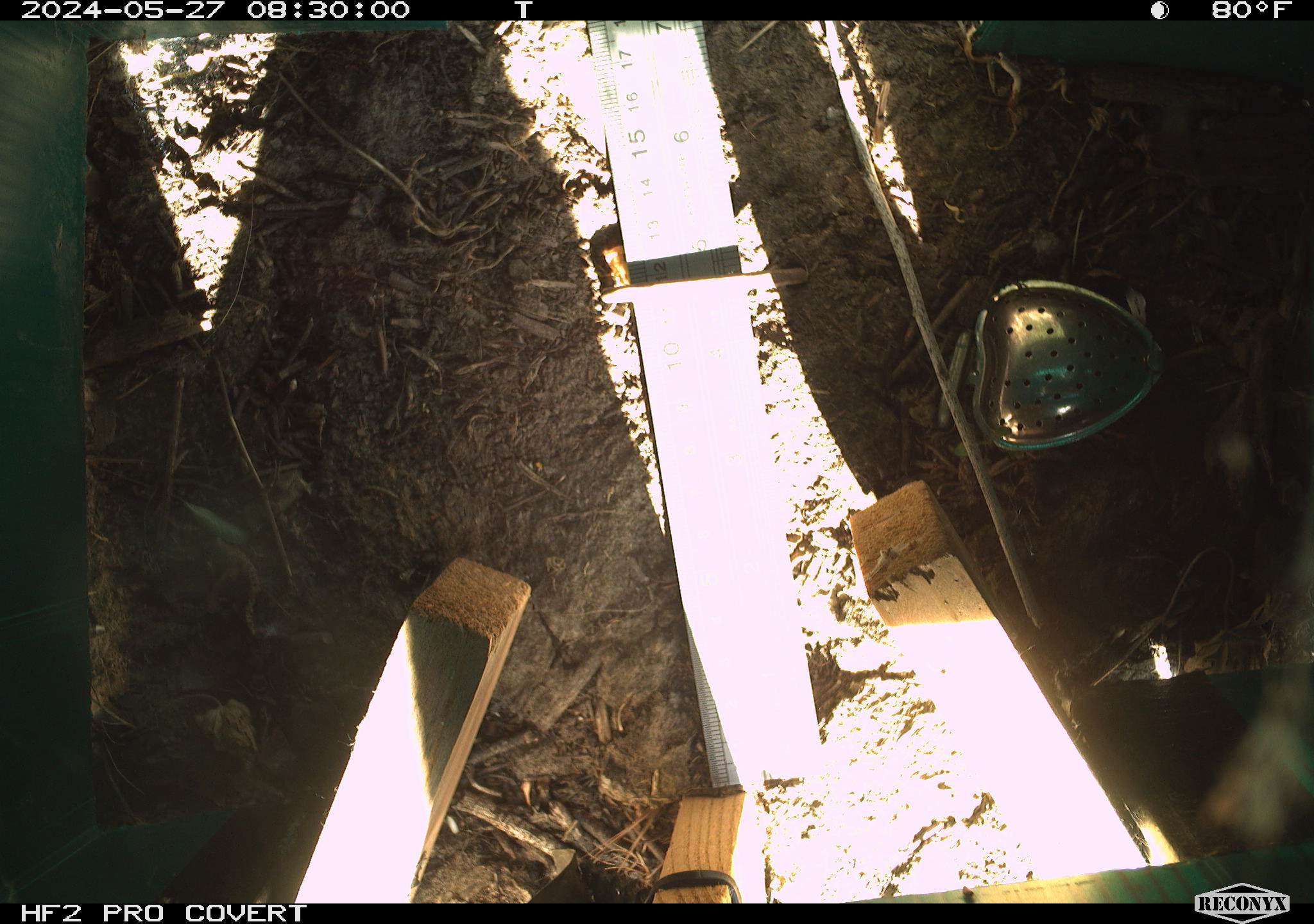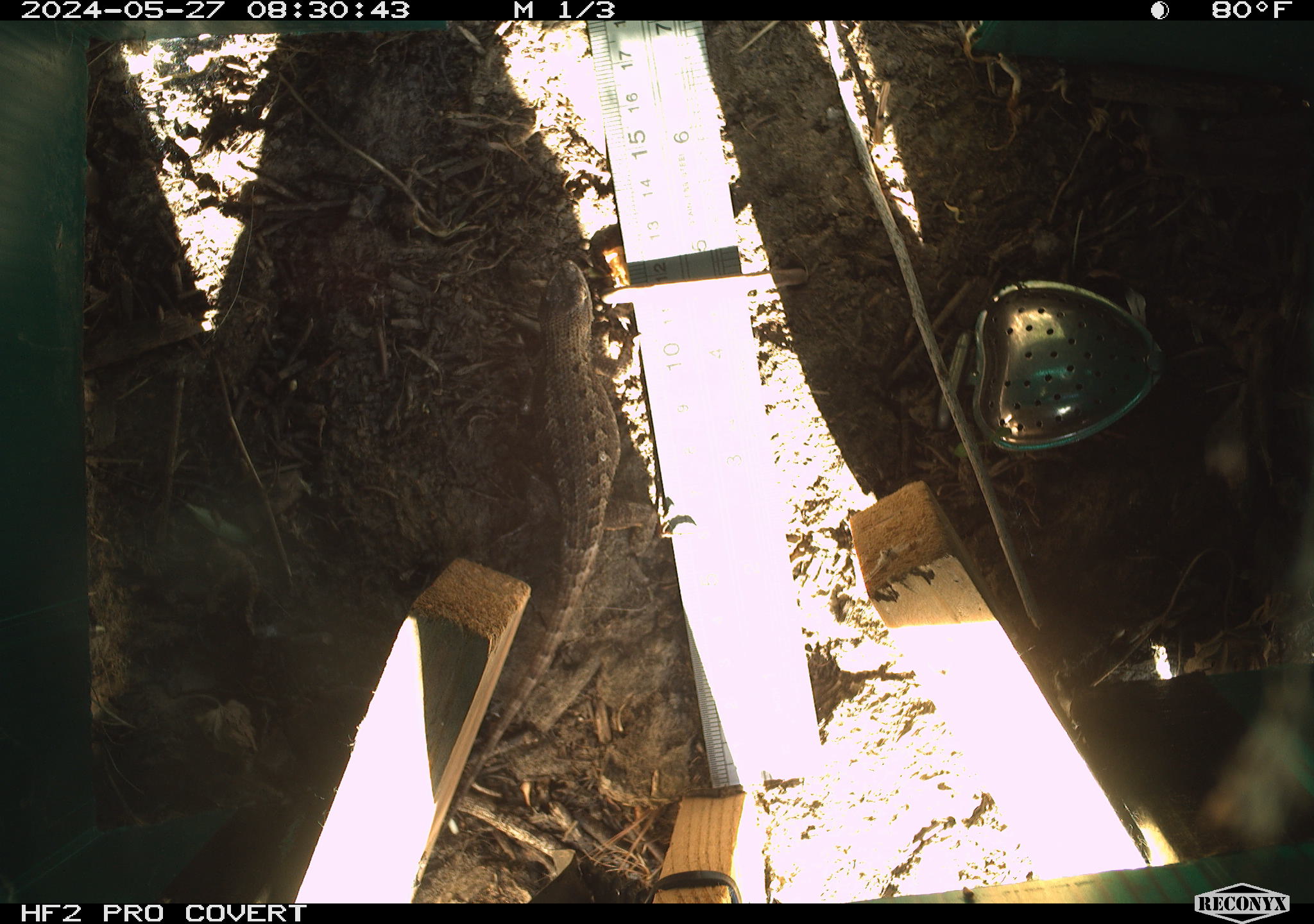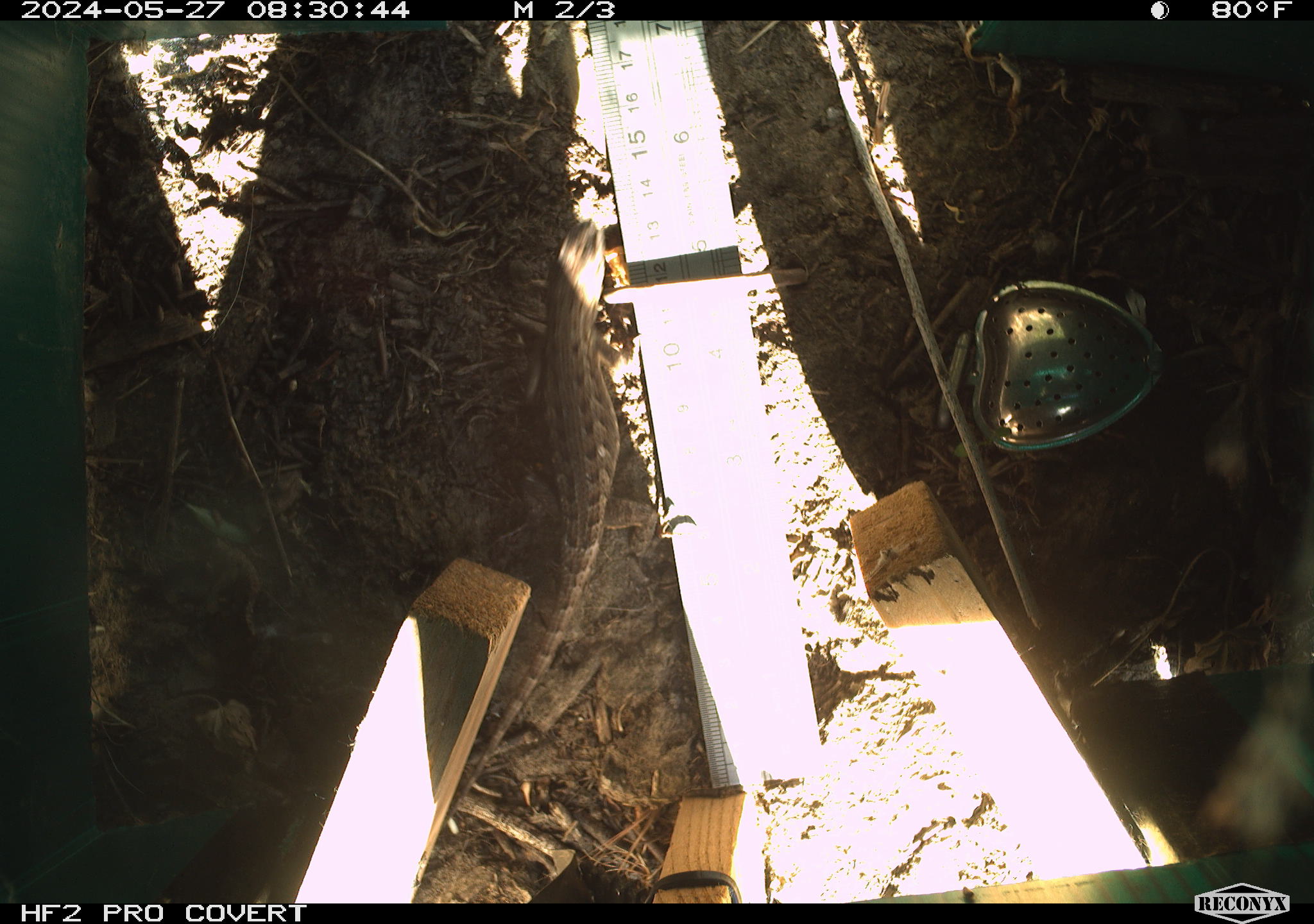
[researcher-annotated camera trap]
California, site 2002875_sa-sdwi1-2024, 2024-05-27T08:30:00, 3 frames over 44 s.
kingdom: Animalia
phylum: Chordata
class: Reptilia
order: Squamata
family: Phrynosomatidae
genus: Sceloporus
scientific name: Sceloporus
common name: spiny lizards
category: sceloporus species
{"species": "sceloporus species (spiny lizards) (Sceloporus)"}